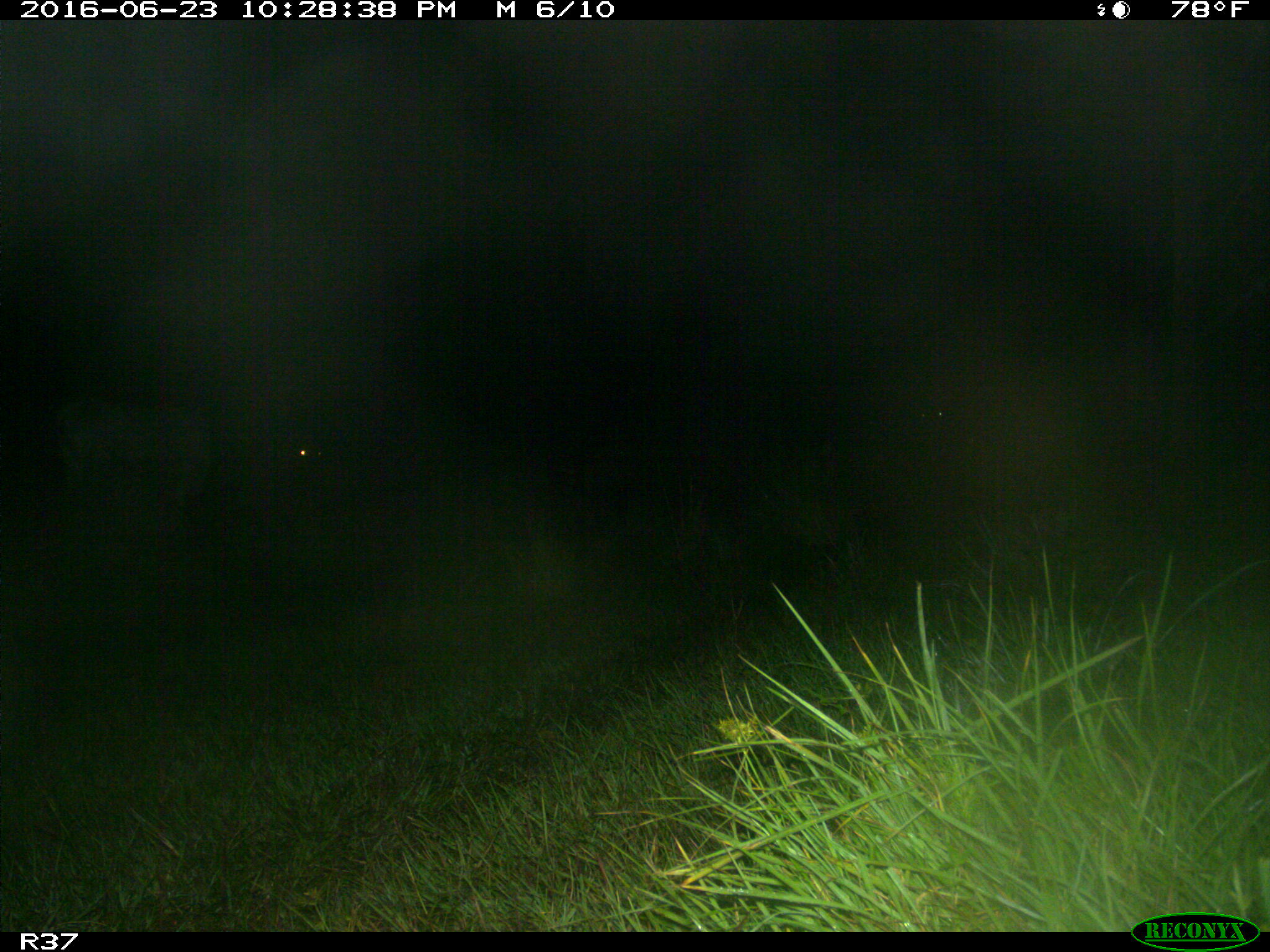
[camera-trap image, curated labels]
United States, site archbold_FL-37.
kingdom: Animalia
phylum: Chordata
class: Mammalia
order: Artiodactyla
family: Bovidae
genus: Bos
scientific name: Bos taurus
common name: domestic cow